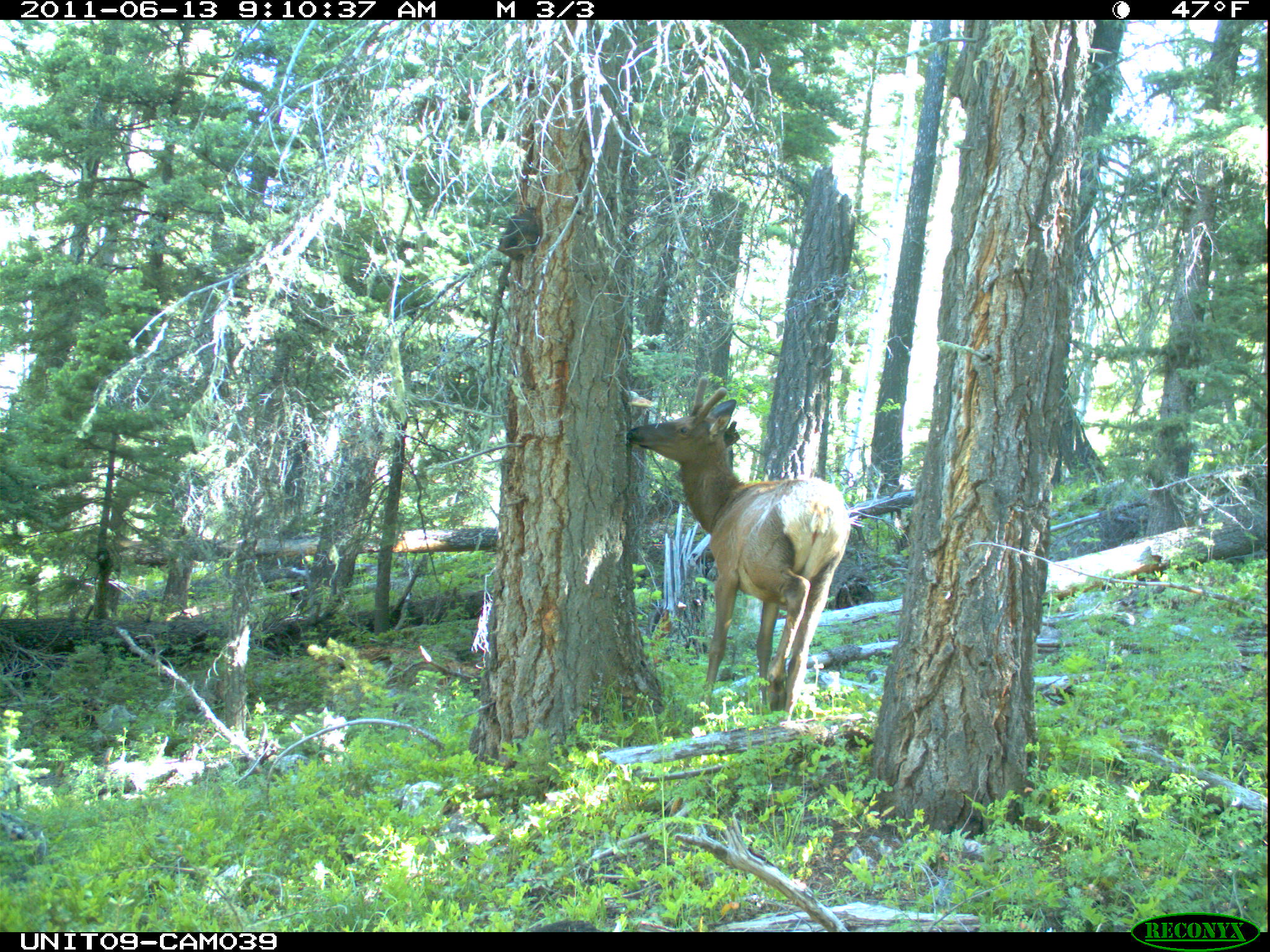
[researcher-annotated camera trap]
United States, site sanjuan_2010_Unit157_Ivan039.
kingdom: Animalia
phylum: Chordata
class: Mammalia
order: Artiodactyla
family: Cervidae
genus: Cervus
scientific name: Cervus elaphus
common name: red deer